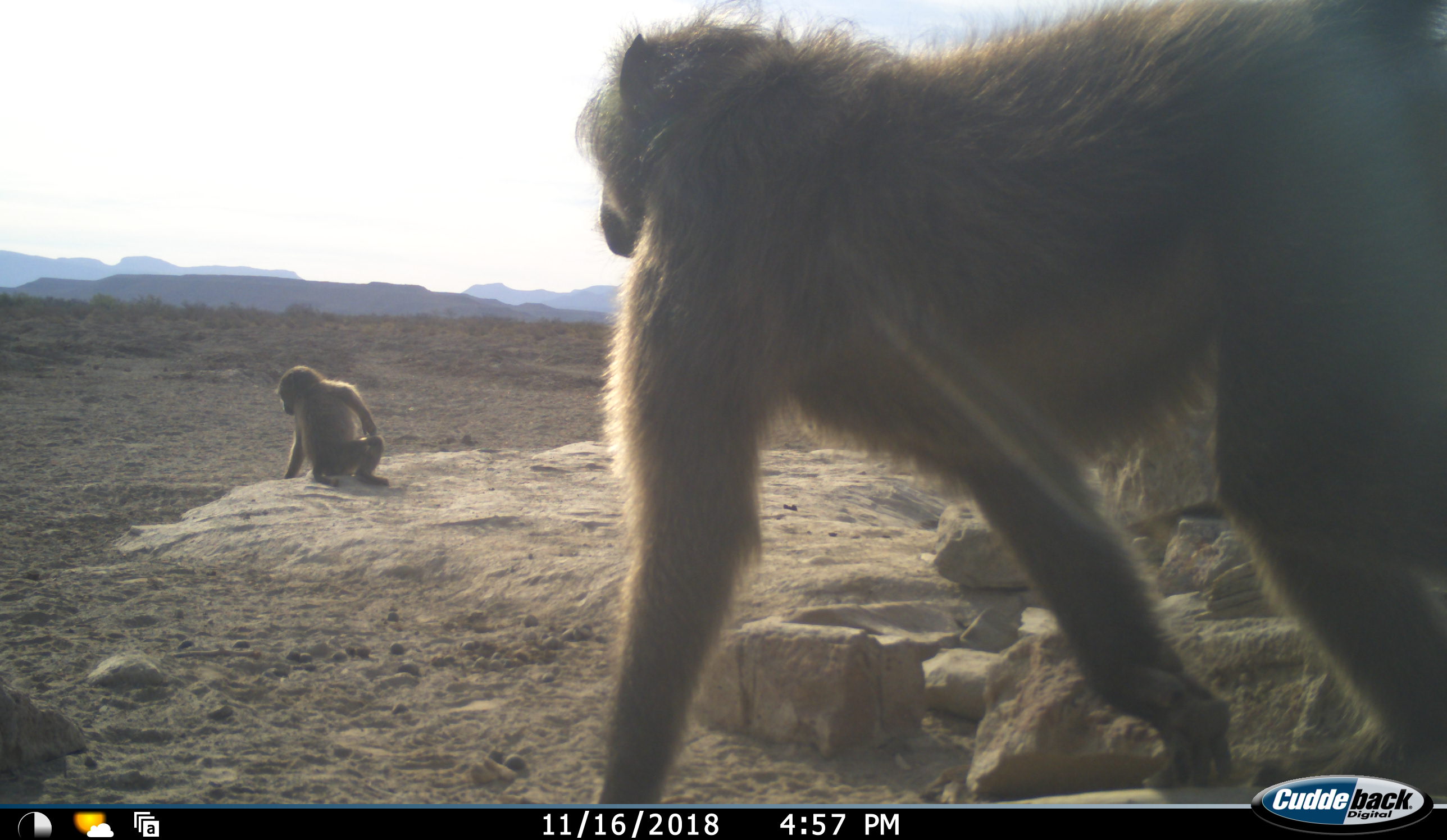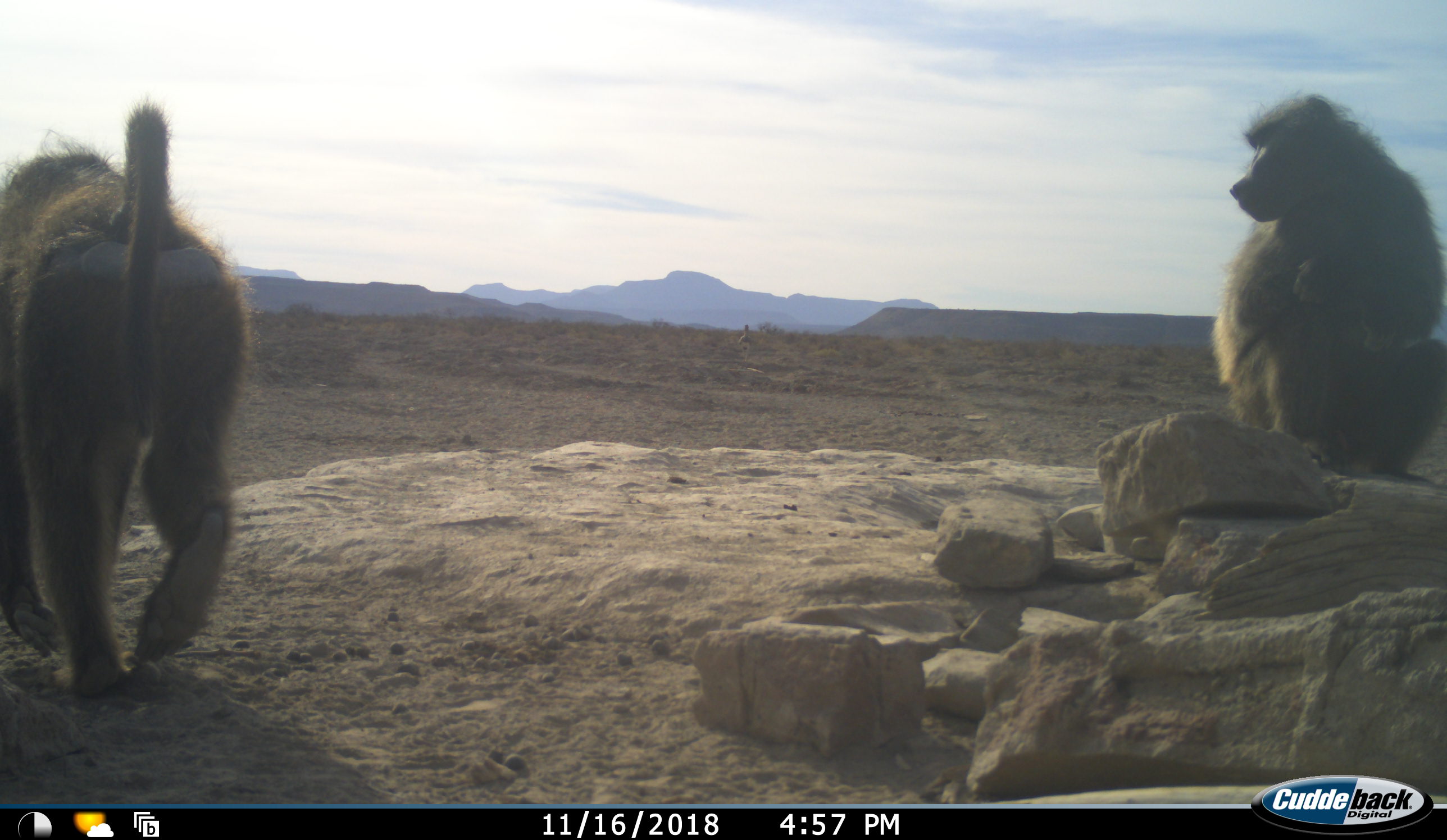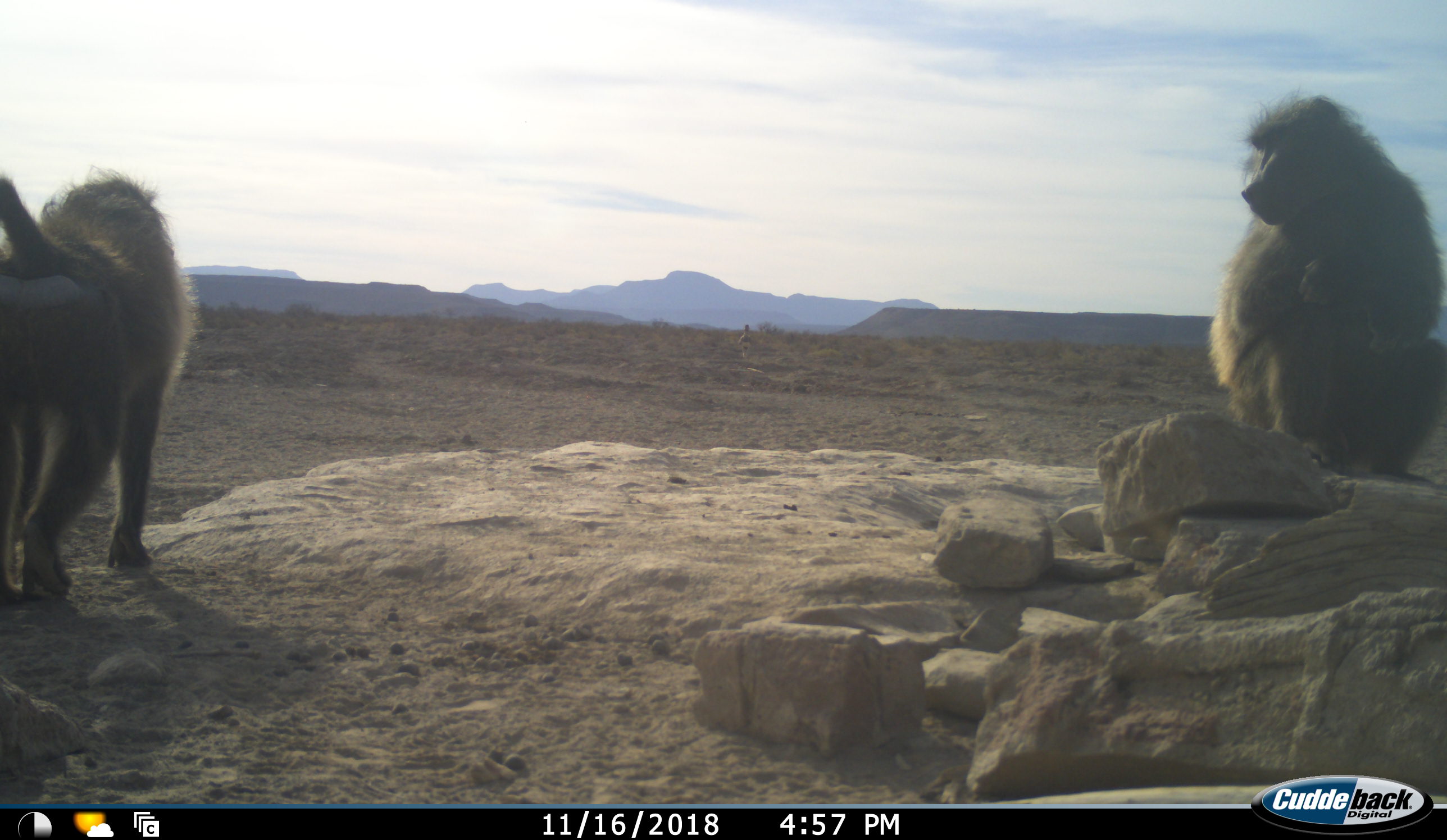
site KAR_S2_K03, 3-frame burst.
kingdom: Animalia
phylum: Chordata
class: Mammalia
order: Primates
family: Cercopithecidae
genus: Papio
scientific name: Papio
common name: baboon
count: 3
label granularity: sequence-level